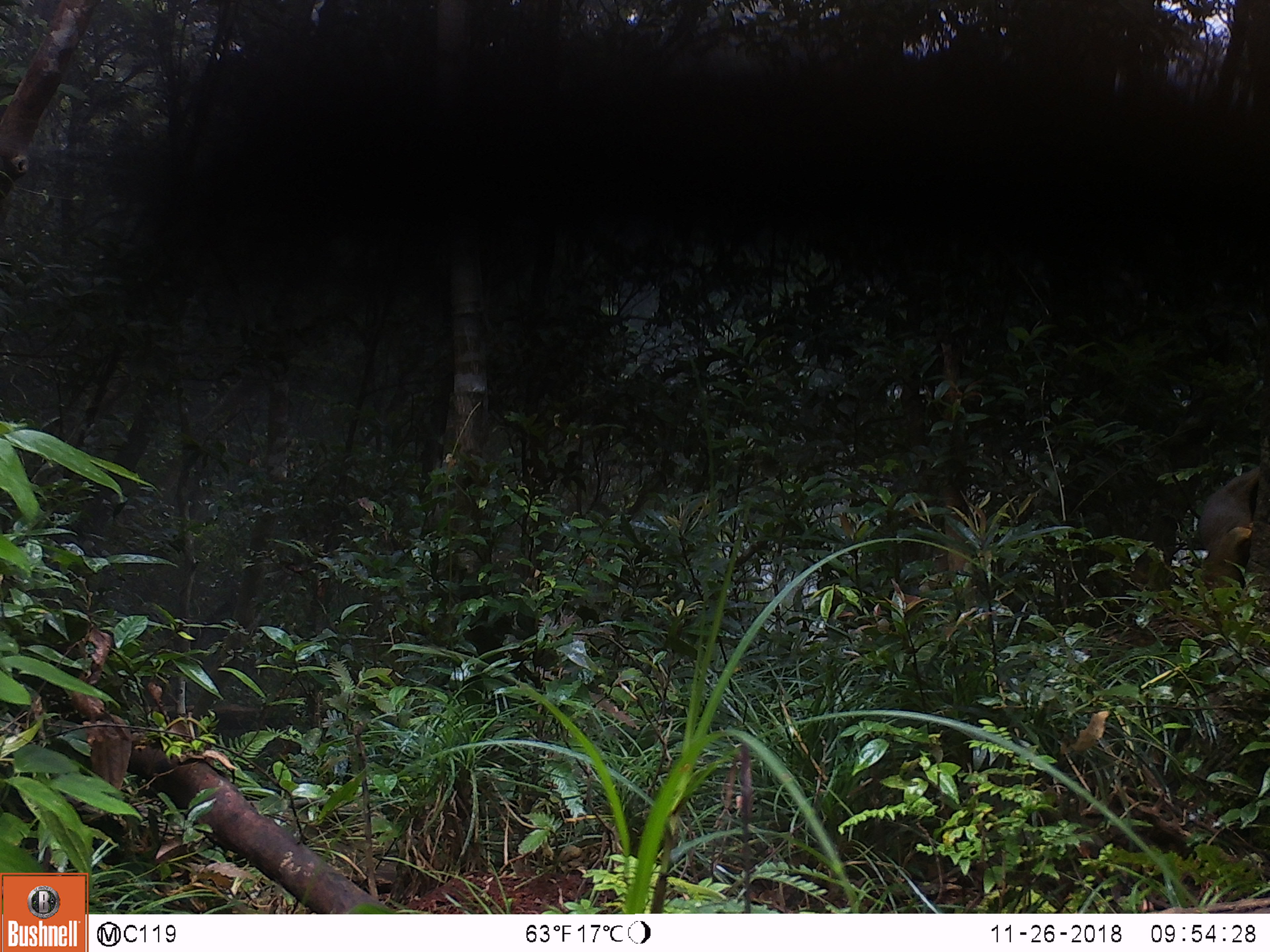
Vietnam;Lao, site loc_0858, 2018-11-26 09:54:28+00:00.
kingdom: Animalia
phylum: Chordata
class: Mammalia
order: Rodentia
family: Sciuridae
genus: Sciurus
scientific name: Sciurus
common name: squirrel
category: unidentified squirrel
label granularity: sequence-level